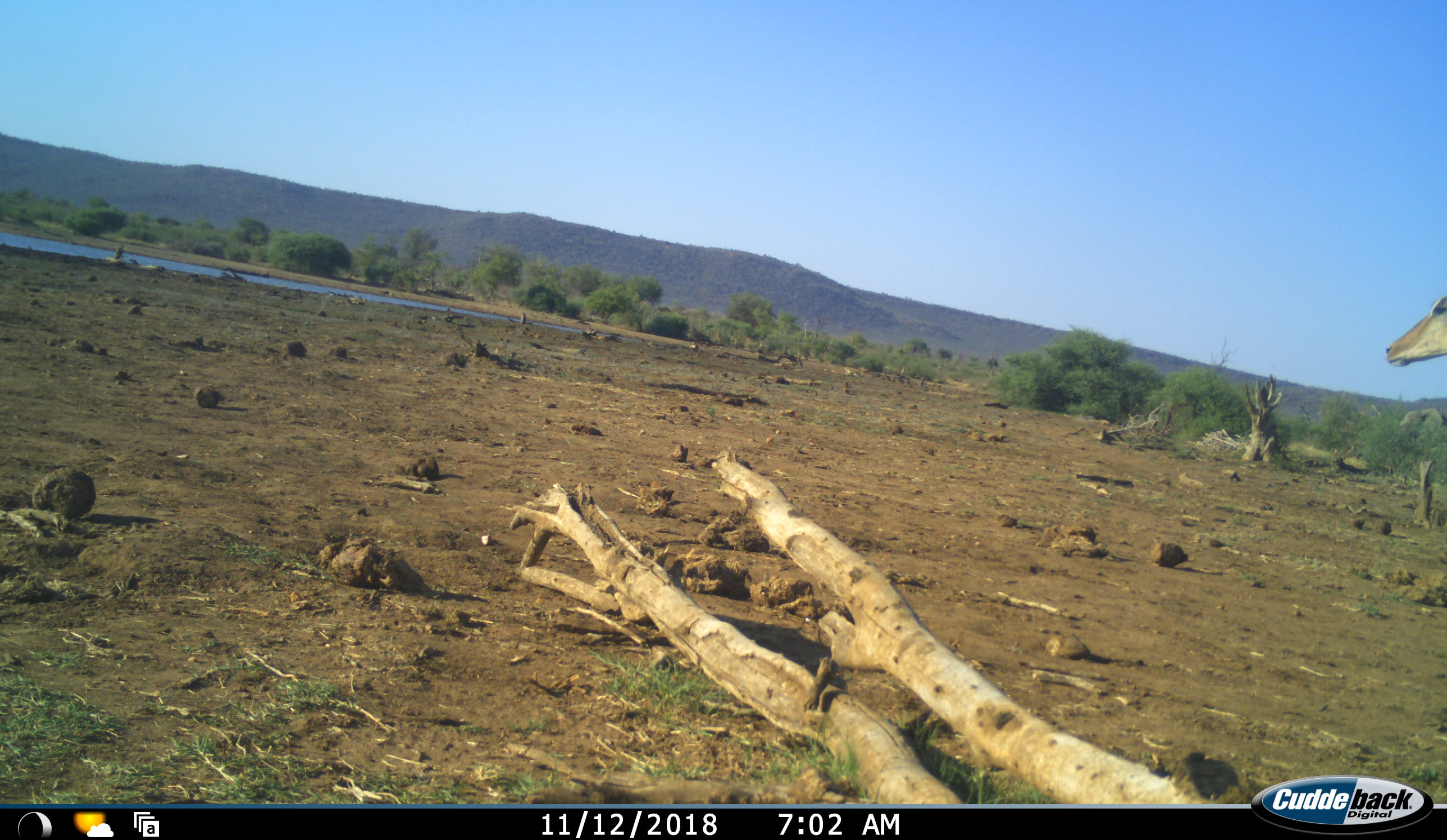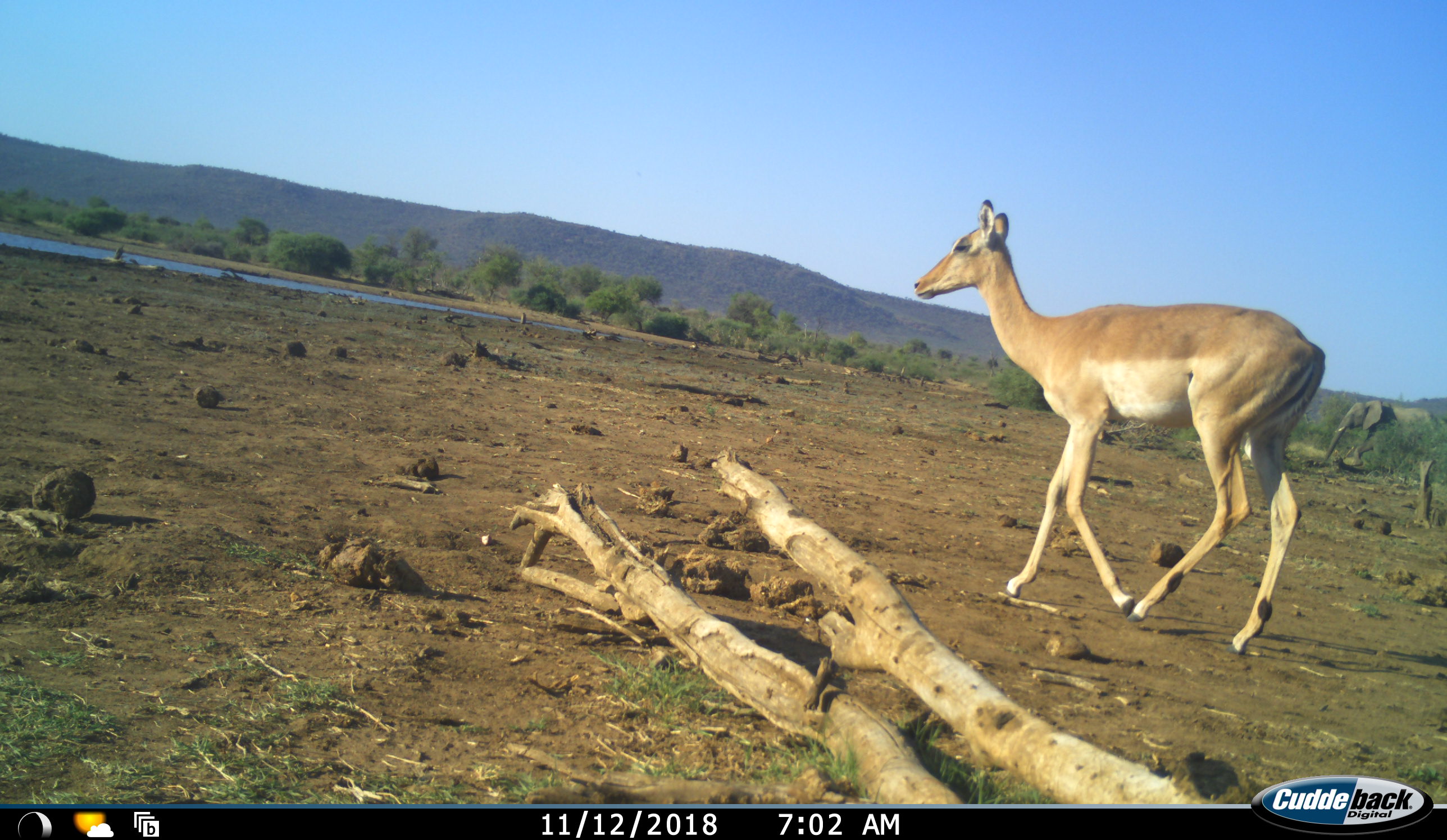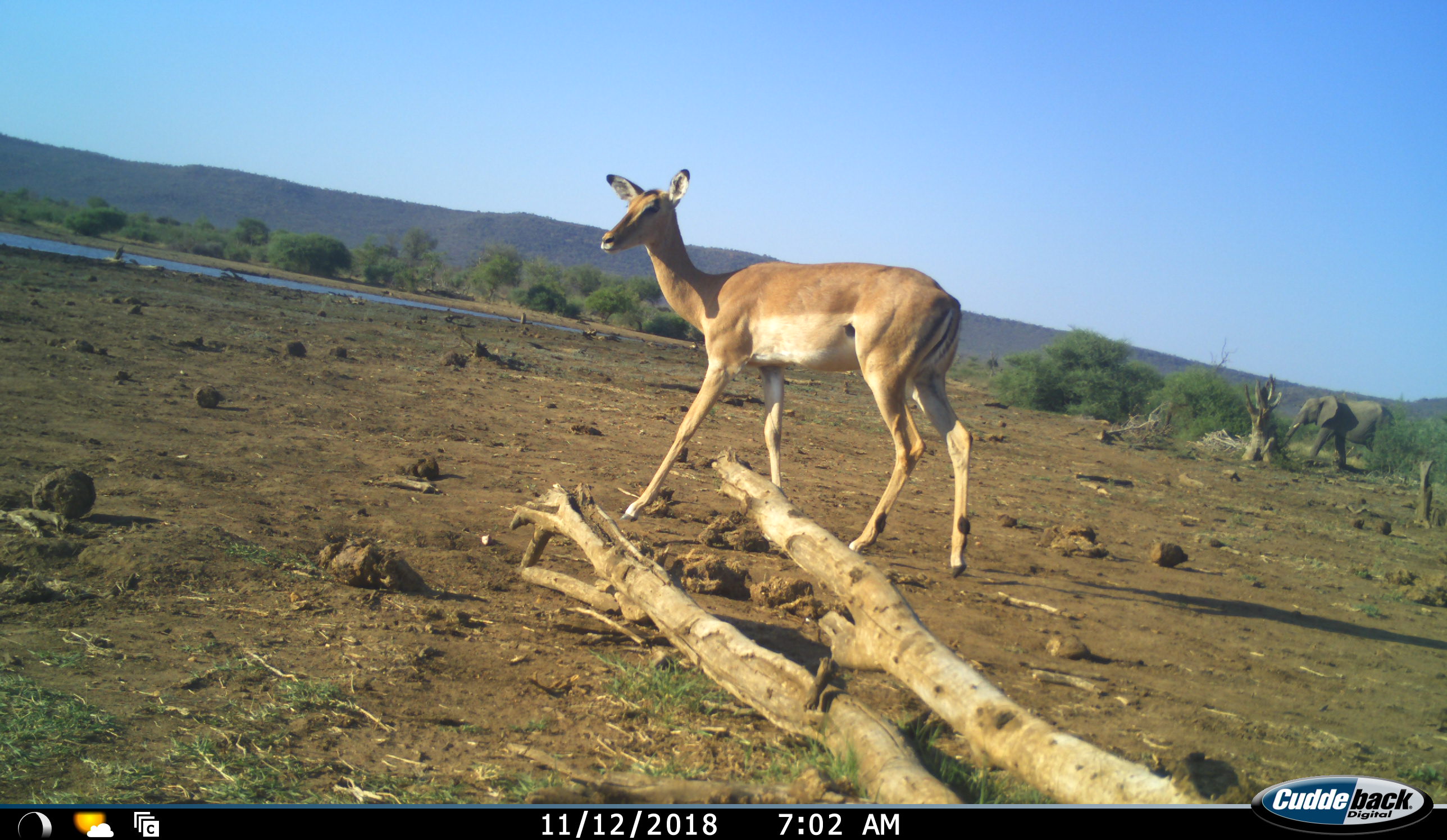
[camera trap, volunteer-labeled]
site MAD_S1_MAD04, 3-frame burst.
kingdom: Animalia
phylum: Chordata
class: Mammalia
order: Proboscidea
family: Elephantidae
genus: Loxodonta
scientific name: Loxodonta africana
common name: african bush elephant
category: elephant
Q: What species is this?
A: Elephant (african bush elephant) (Loxodonta africana).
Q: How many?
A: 1.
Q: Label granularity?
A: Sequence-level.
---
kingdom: Animalia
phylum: Chordata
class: Mammalia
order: Artiodactyla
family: Bovidae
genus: Aepyceros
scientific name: Aepyceros melampus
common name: impala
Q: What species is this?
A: Impala (Aepyceros melampus).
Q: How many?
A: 1.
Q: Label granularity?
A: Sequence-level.